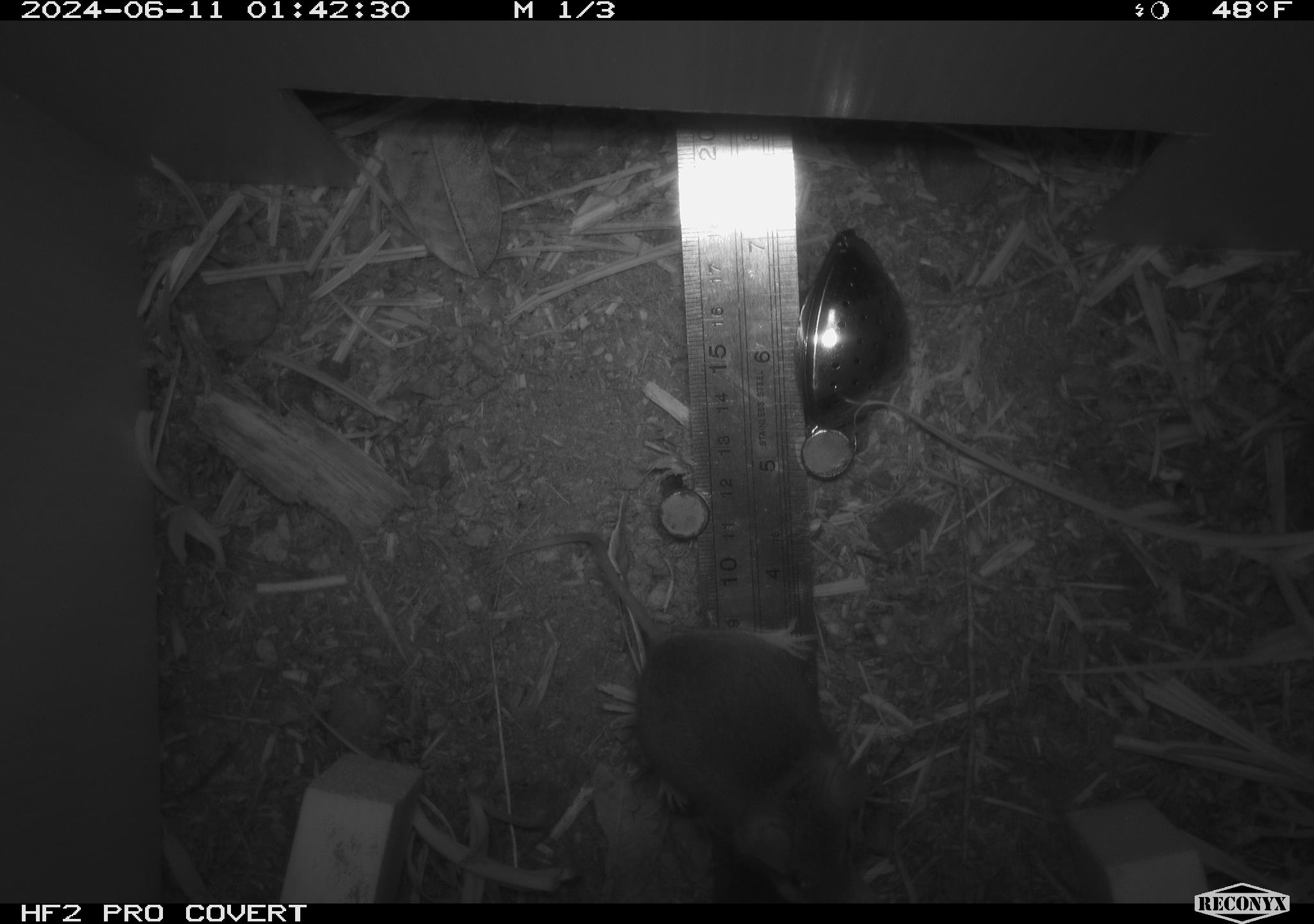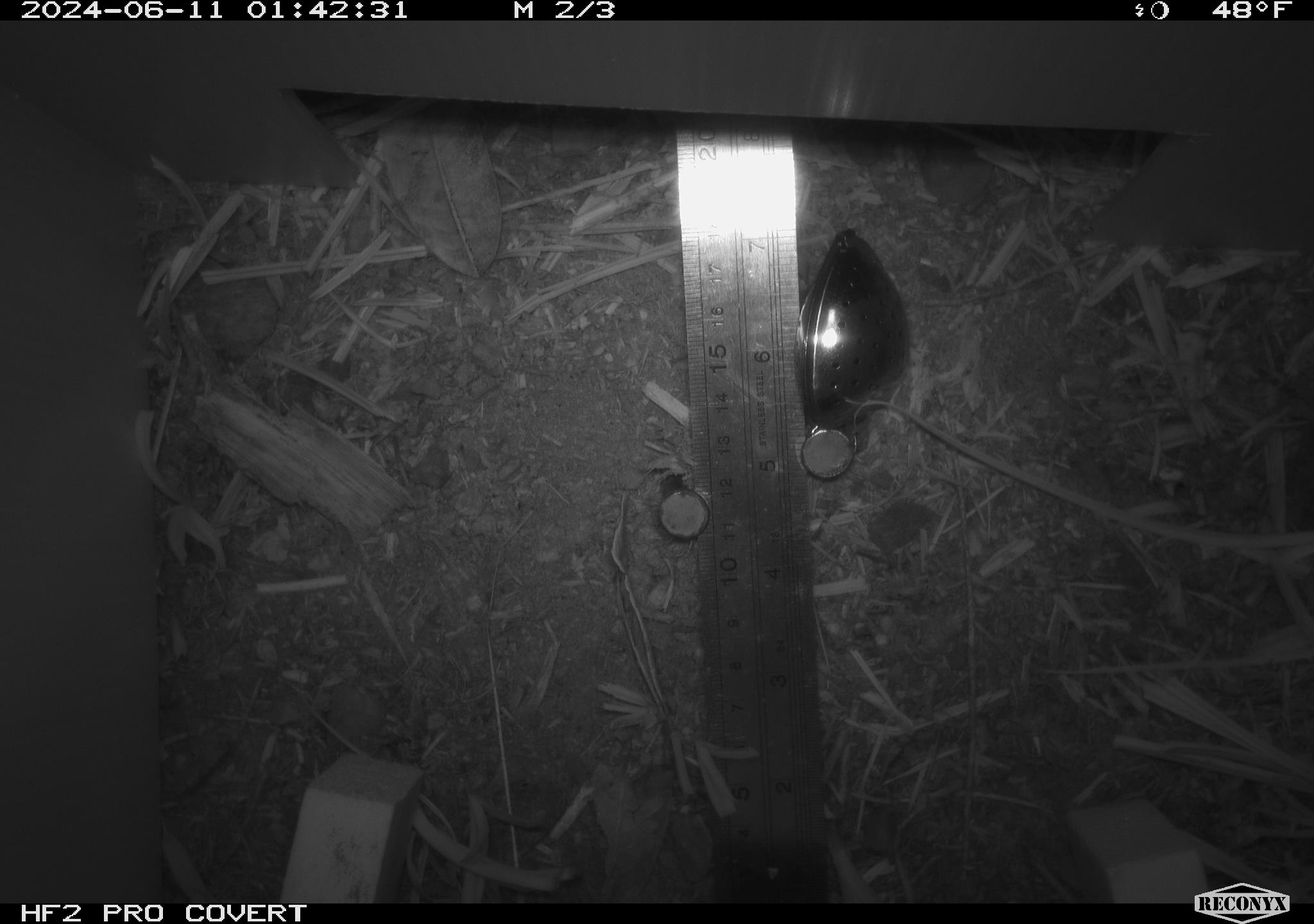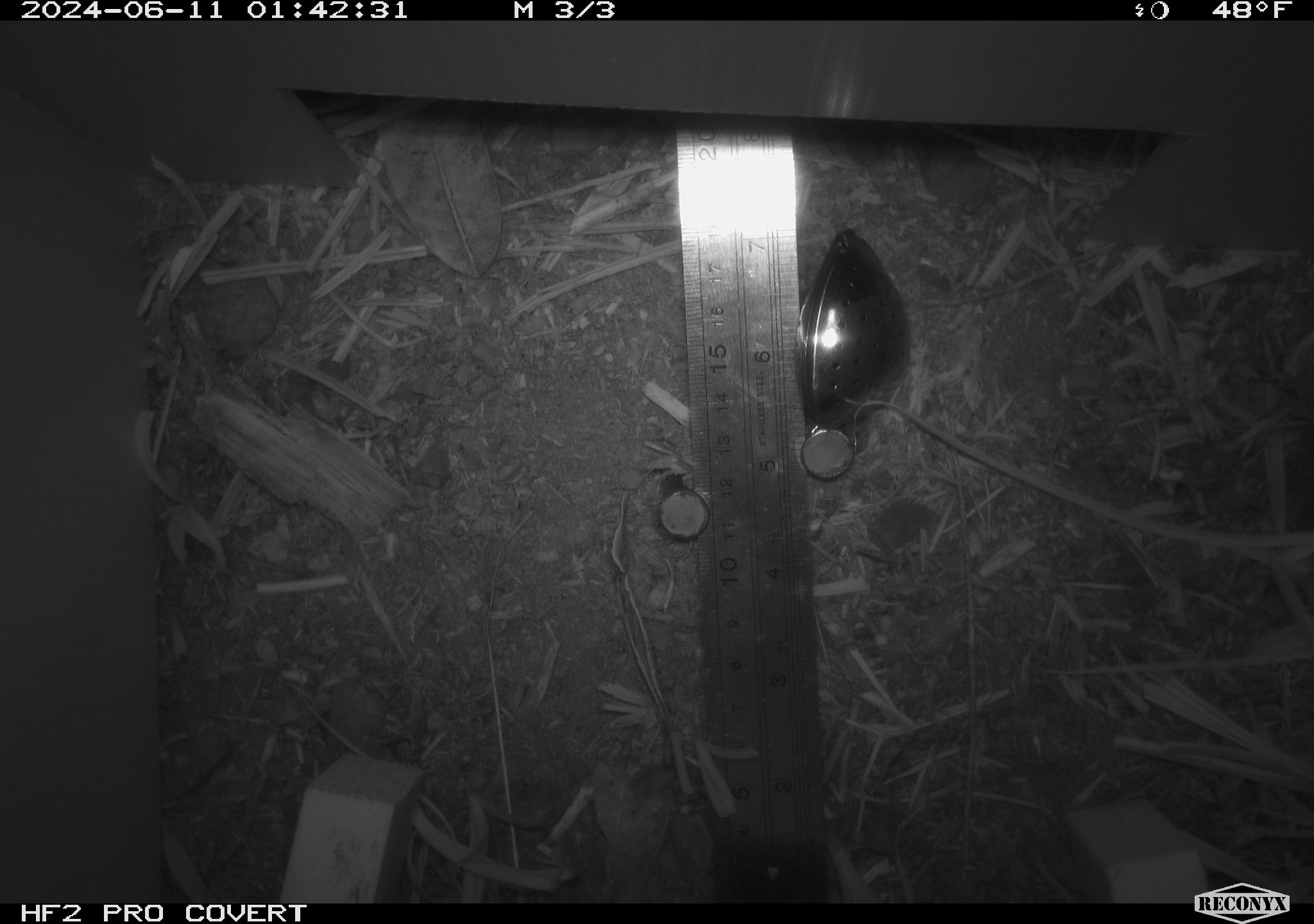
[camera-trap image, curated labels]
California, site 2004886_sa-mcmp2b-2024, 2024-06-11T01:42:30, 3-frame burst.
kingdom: Animalia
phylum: Chordata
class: Mammalia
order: Rodentia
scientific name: Rodentia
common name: mouse species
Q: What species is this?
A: Mouse species (Rodentia).